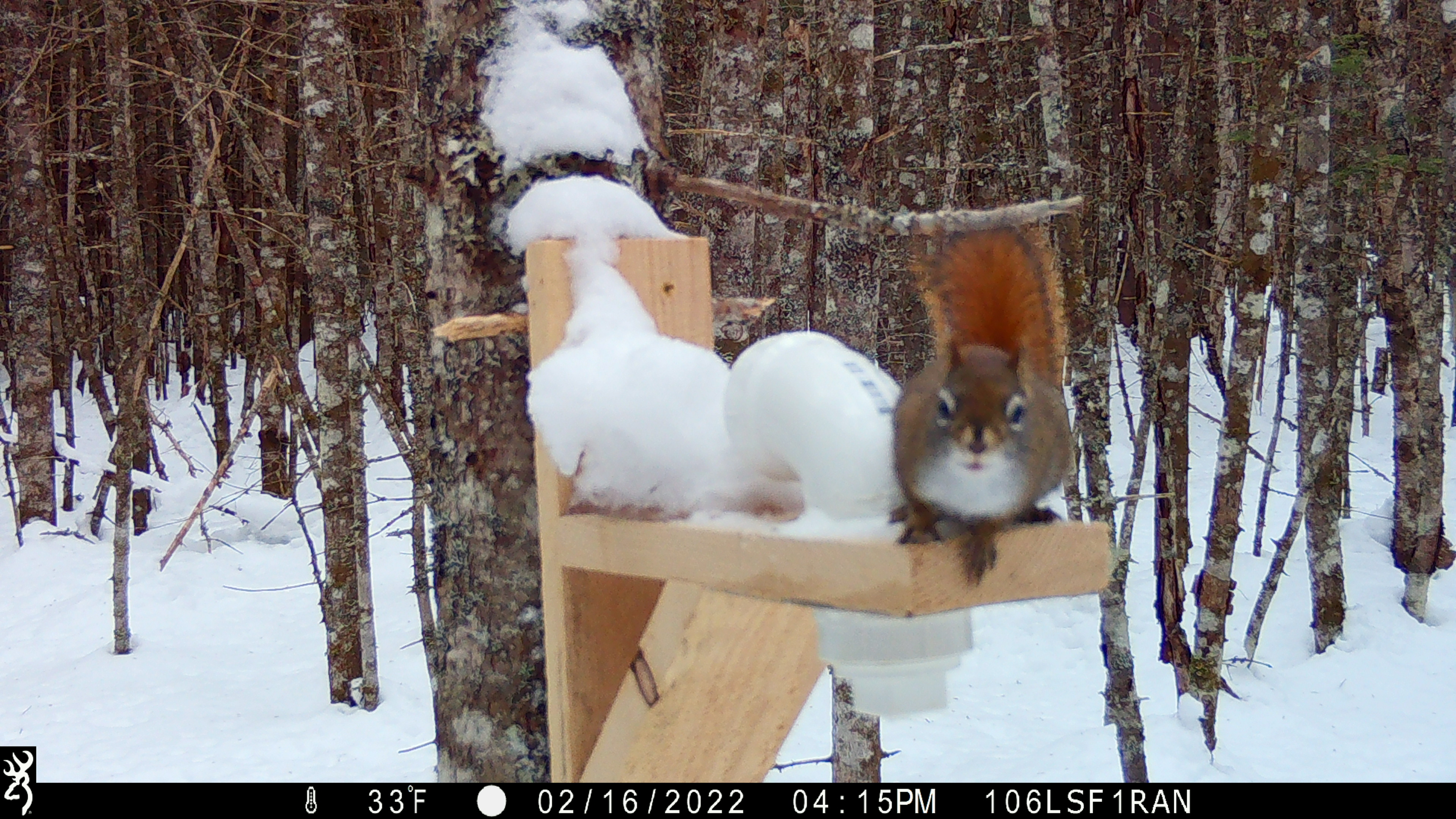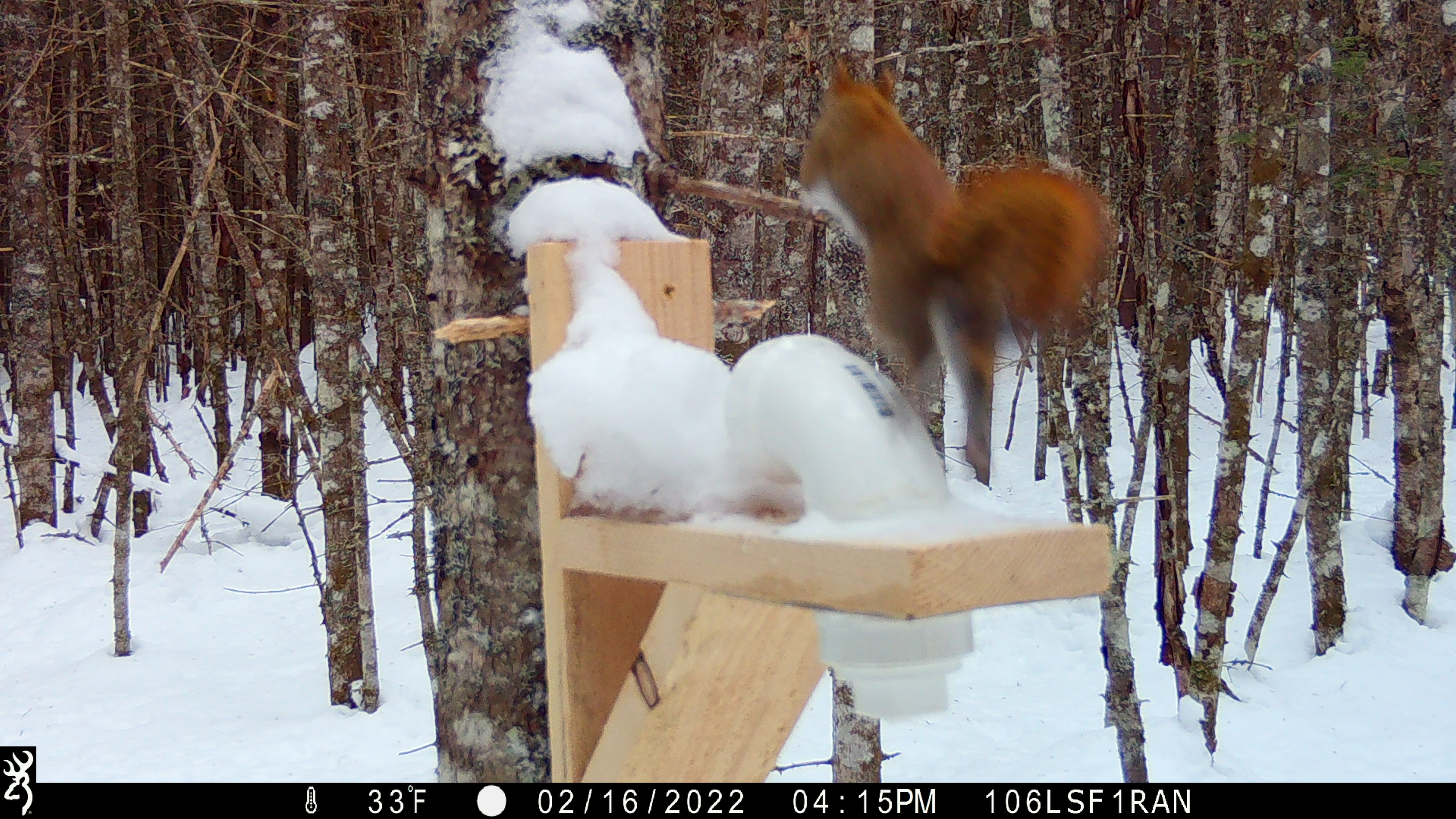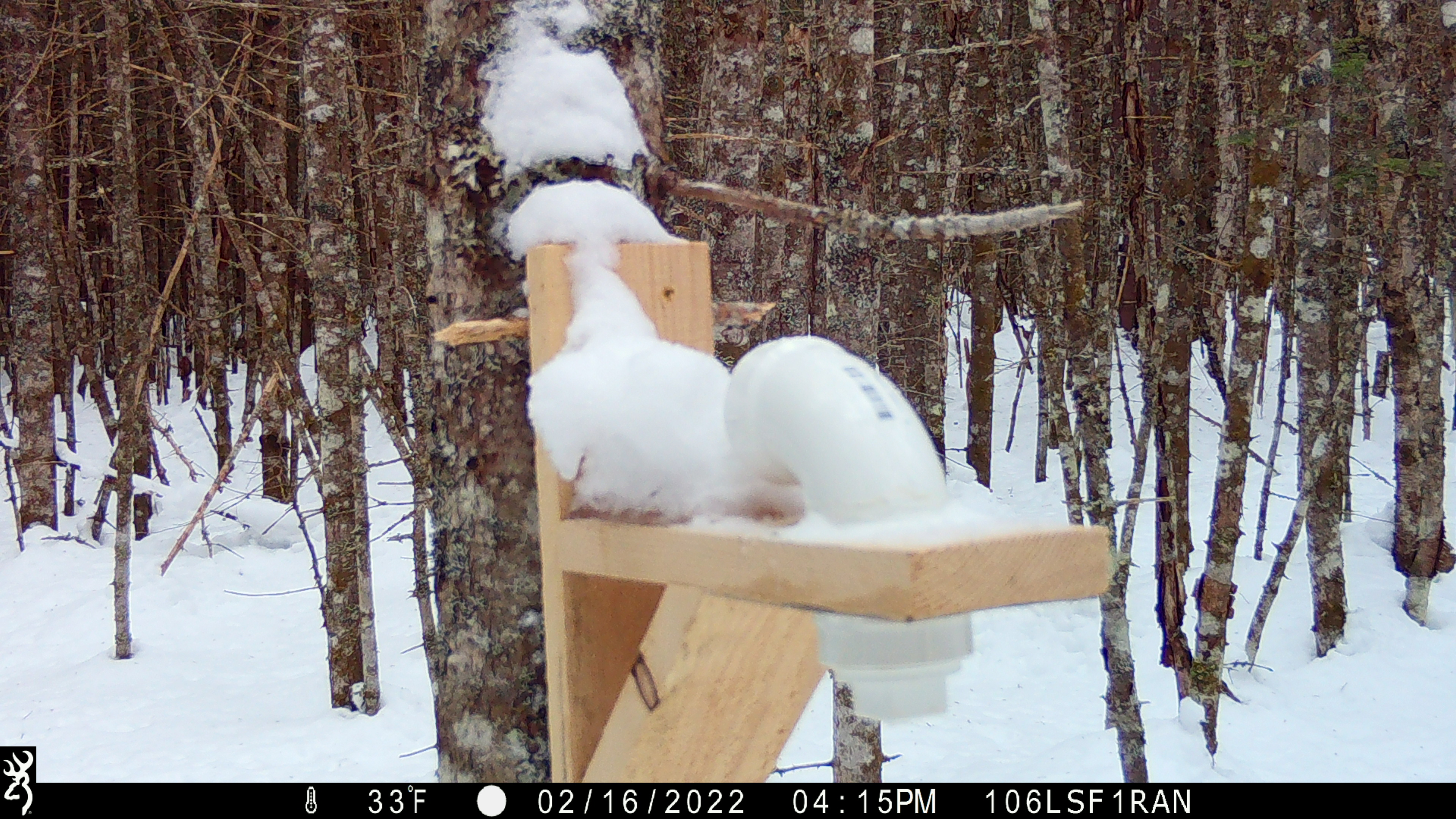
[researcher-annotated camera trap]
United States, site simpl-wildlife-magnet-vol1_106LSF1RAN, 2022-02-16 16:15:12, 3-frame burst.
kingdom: Animalia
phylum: Chordata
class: Mammalia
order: Rodentia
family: Sciuridae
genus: Tamiasciurus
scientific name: Tamiasciurus hudsonicus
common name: red squirrel